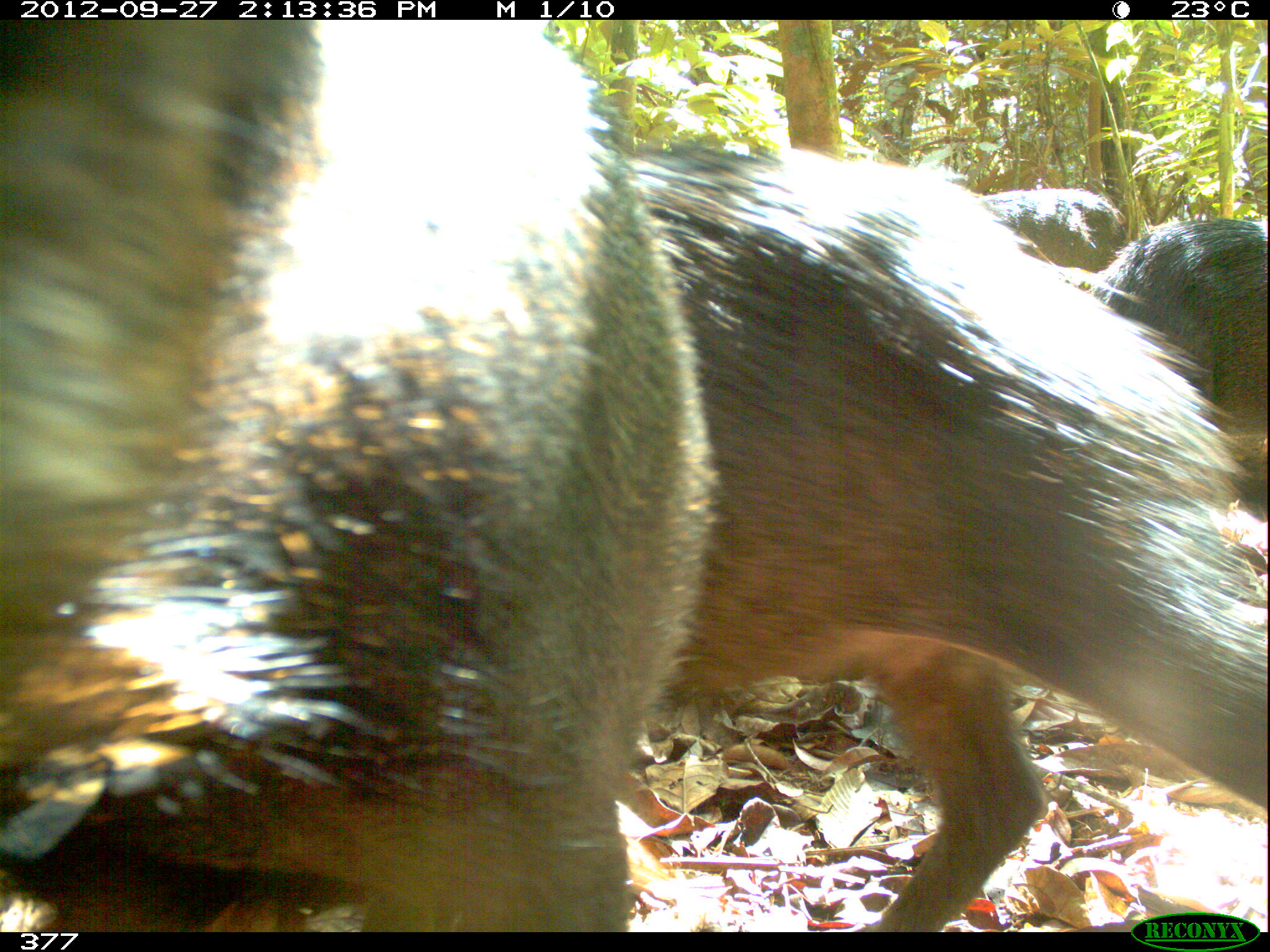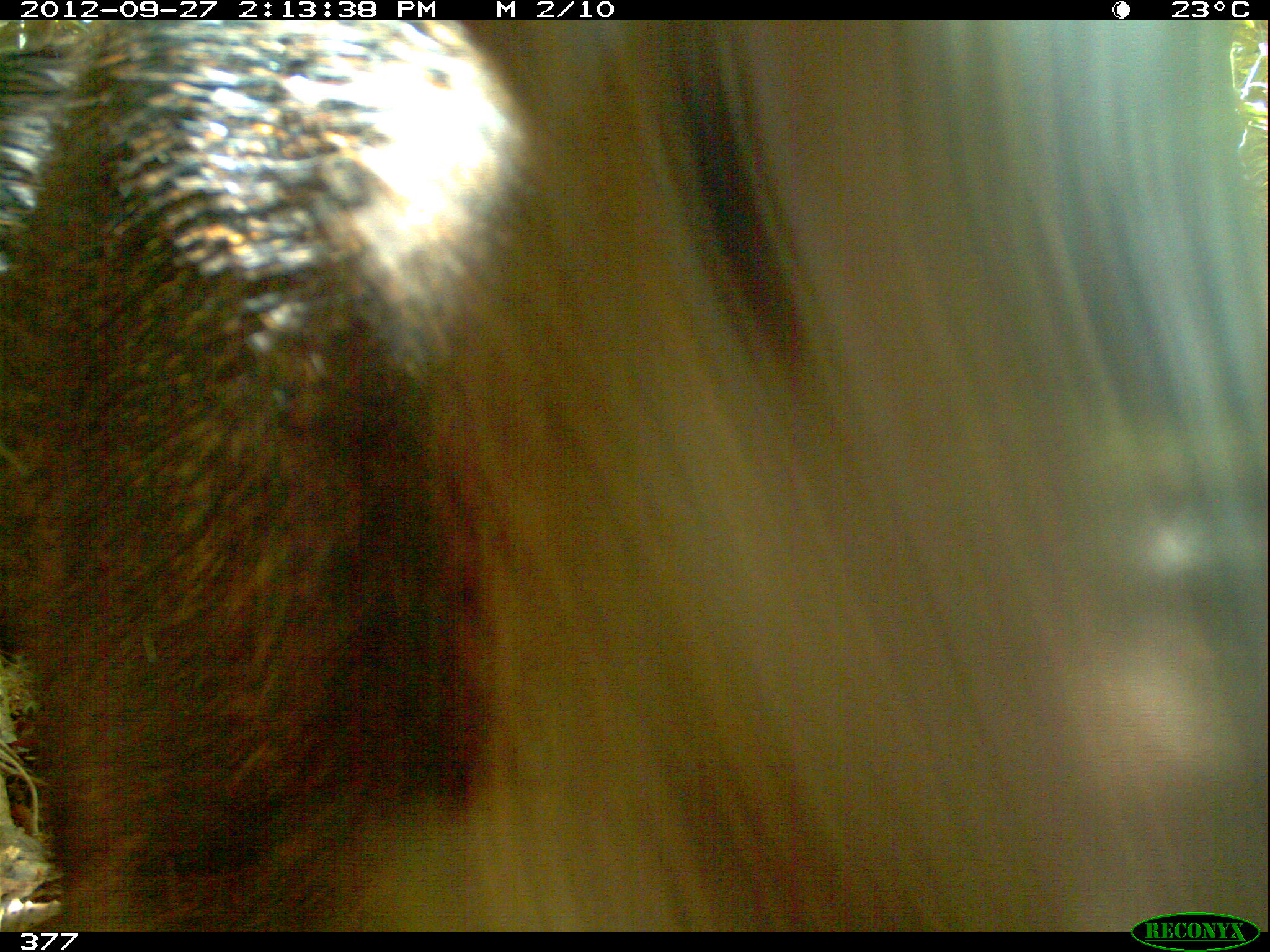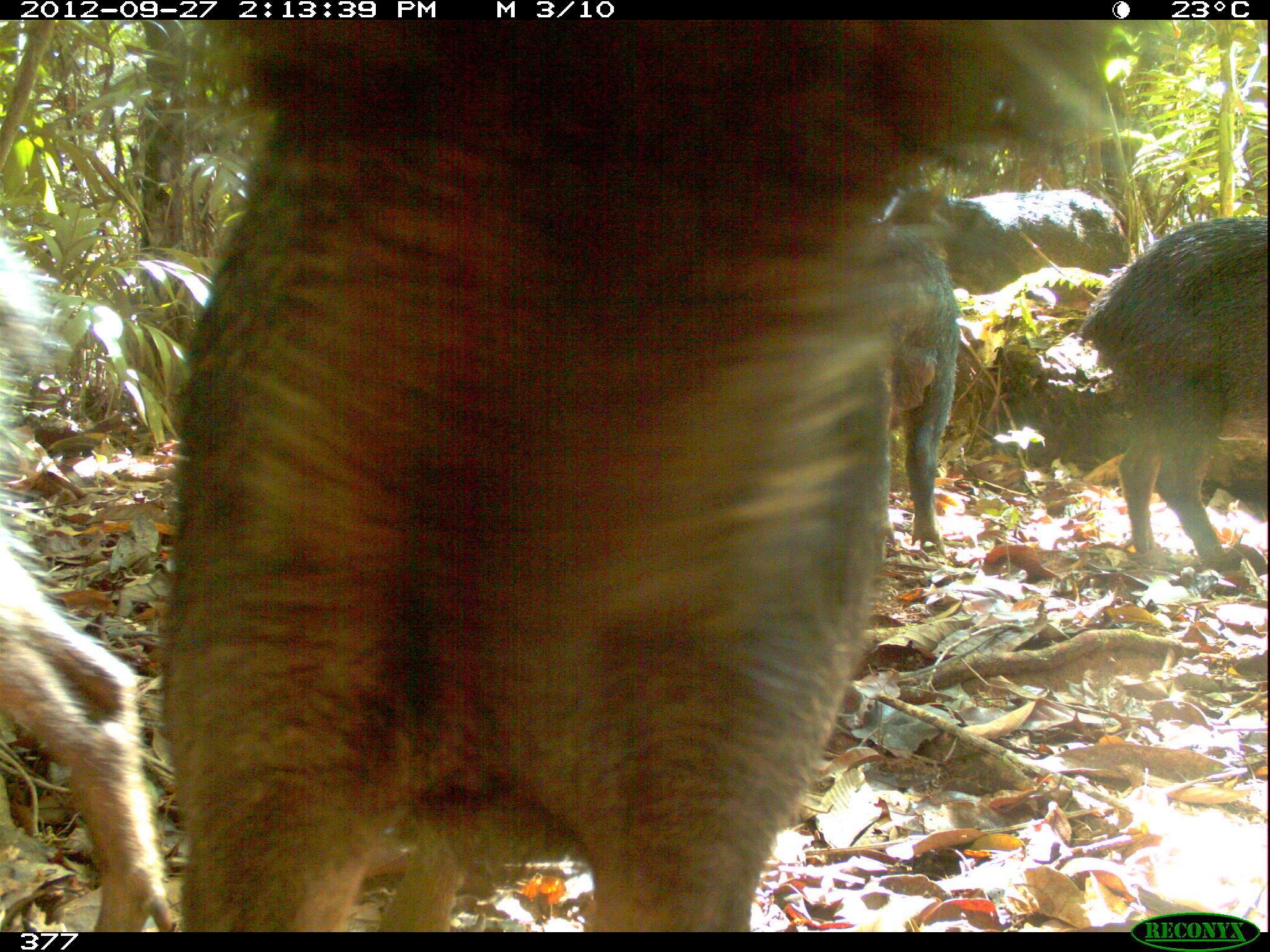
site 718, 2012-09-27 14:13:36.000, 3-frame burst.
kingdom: Animalia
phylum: Chordata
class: Mammalia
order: Artiodactyla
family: Tayassuidae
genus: Tayassu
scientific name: Tayassu pecari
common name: white-lipped peccary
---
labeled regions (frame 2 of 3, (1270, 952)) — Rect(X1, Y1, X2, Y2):
tayassu pecari: Rect(0, 21, 1265, 932)